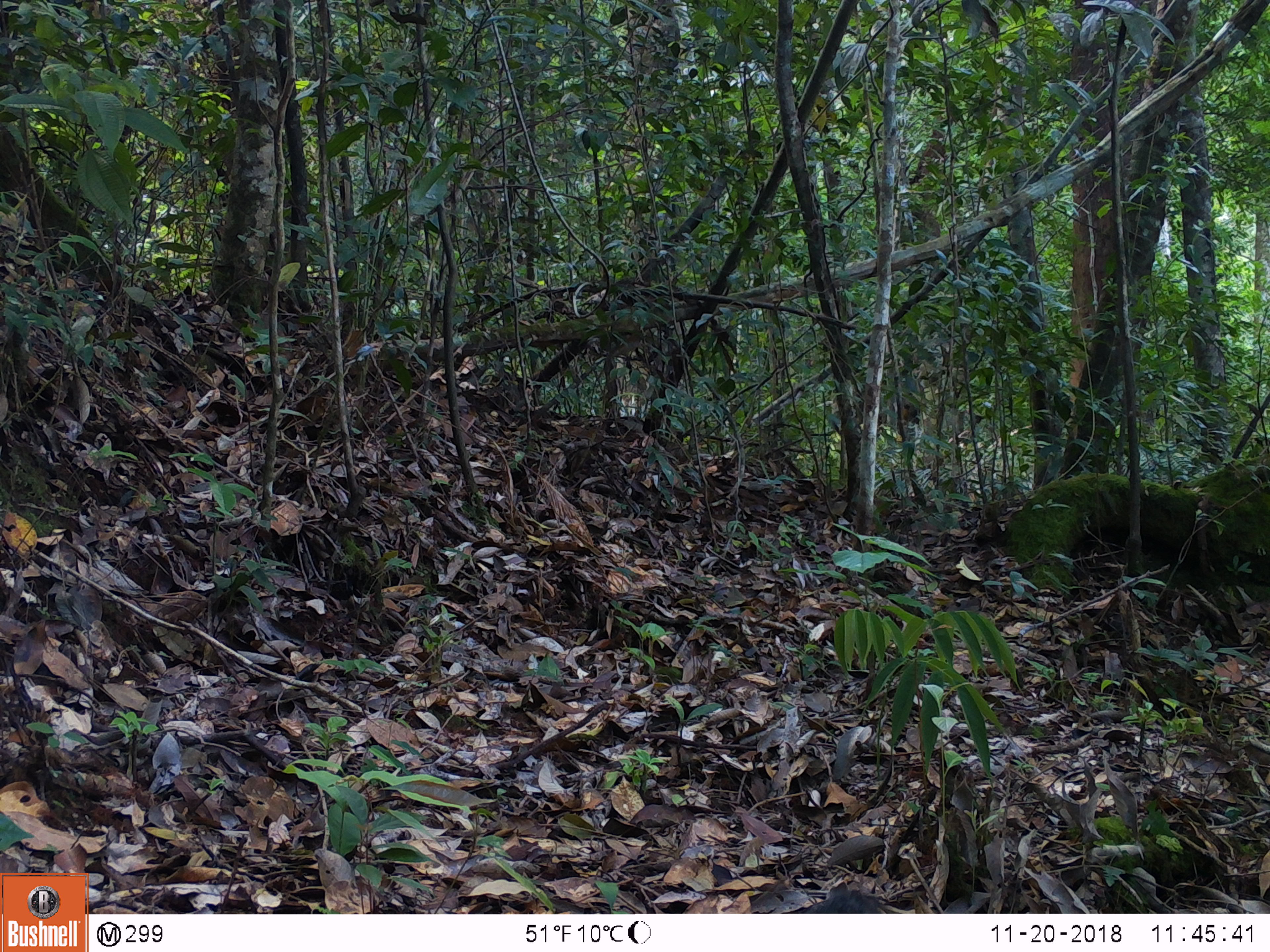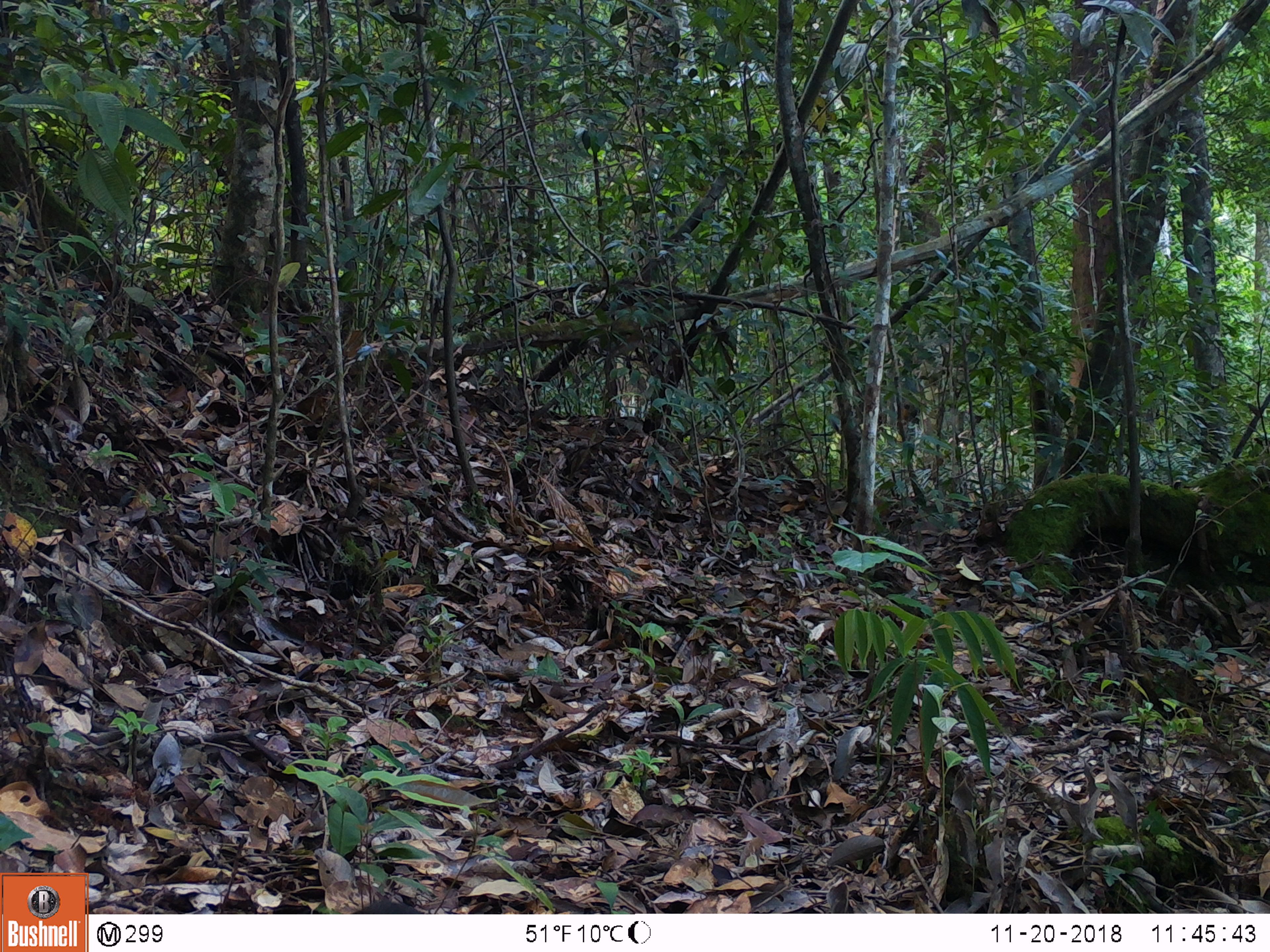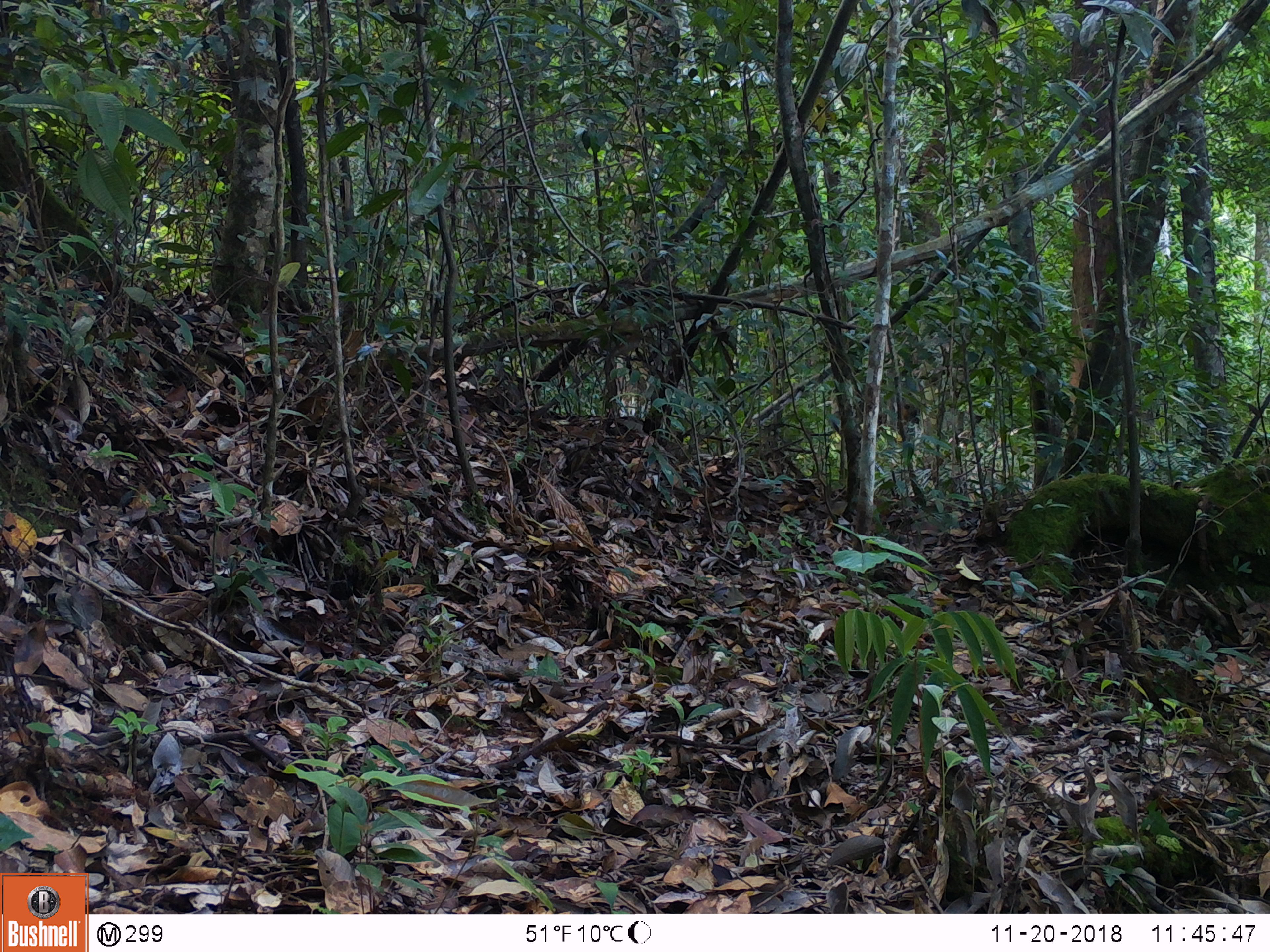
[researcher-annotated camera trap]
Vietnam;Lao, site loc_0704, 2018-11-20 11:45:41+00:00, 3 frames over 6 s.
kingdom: Animalia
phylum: Chordata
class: Mammalia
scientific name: Mammalia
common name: mammal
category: unidentified small mammal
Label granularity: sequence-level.